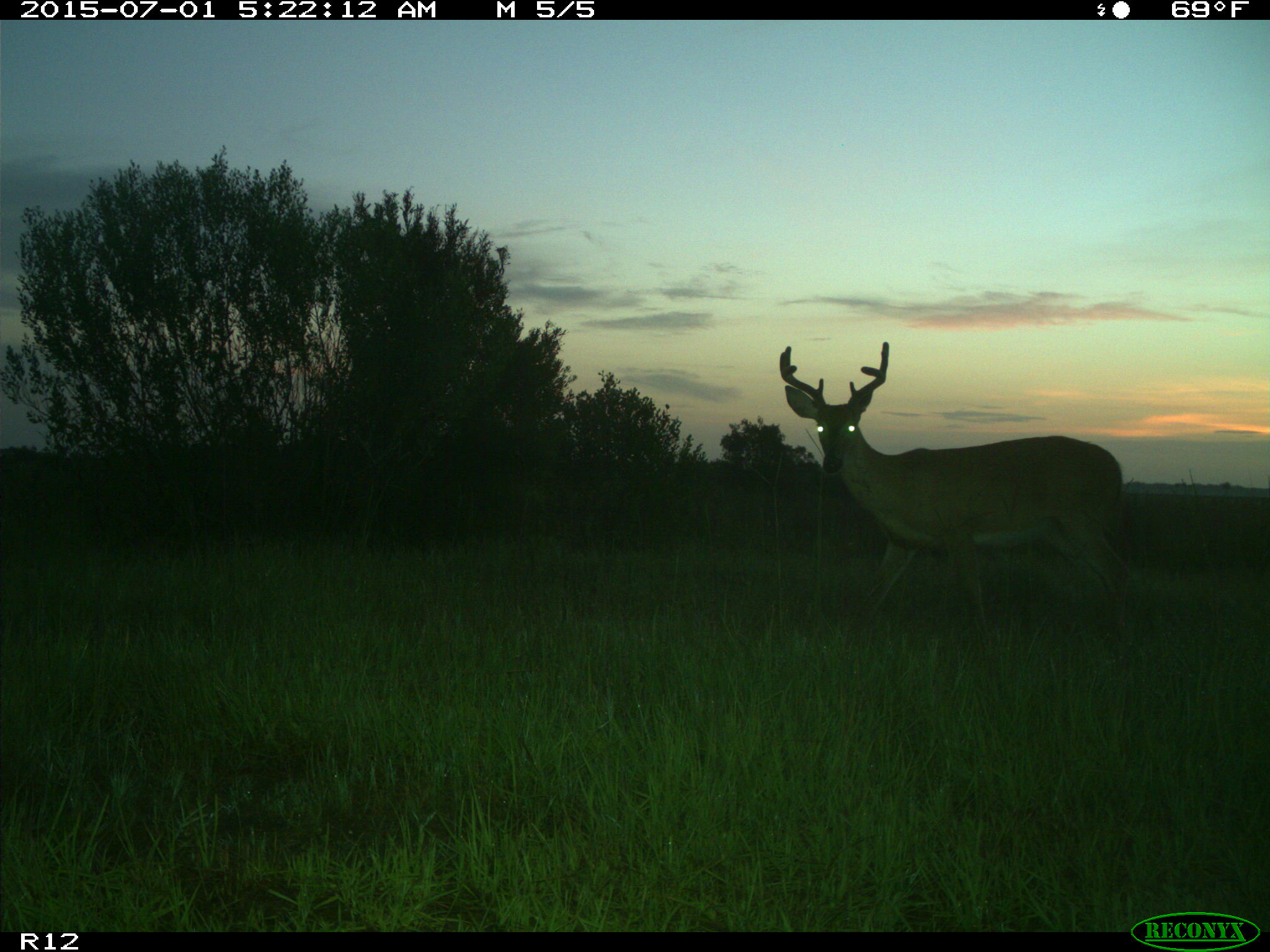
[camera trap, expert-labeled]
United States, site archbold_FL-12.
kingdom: Animalia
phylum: Chordata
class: Mammalia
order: Artiodactyla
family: Cervidae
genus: Odocoileus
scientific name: Odocoileus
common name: deer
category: unidentified deer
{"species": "unidentified deer (deer) (Odocoileus)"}